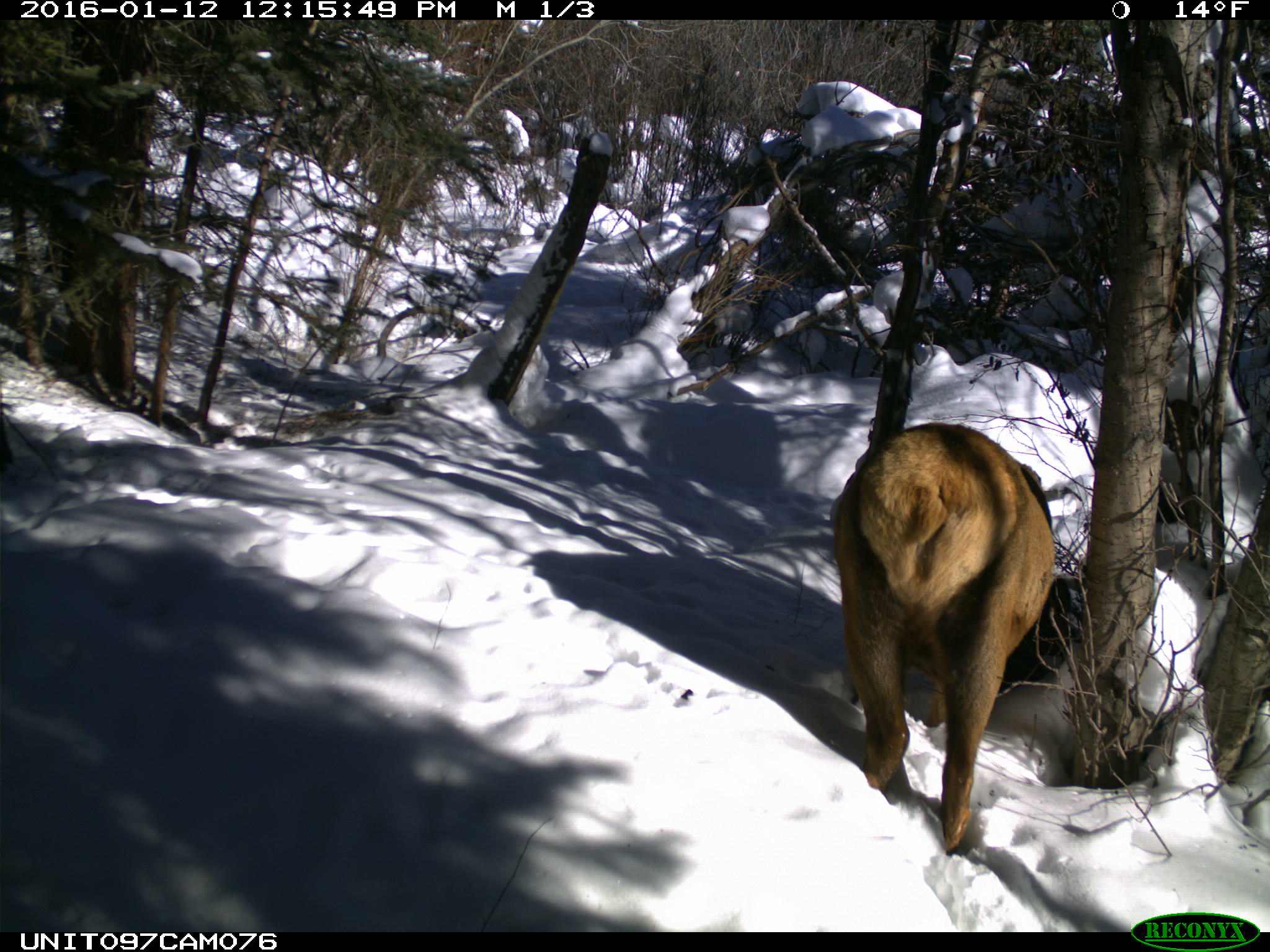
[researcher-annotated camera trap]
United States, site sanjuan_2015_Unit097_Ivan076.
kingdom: Animalia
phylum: Chordata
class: Mammalia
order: Artiodactyla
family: Cervidae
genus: Cervus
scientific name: Cervus elaphus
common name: red deer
Cervus elaphus (red deer).